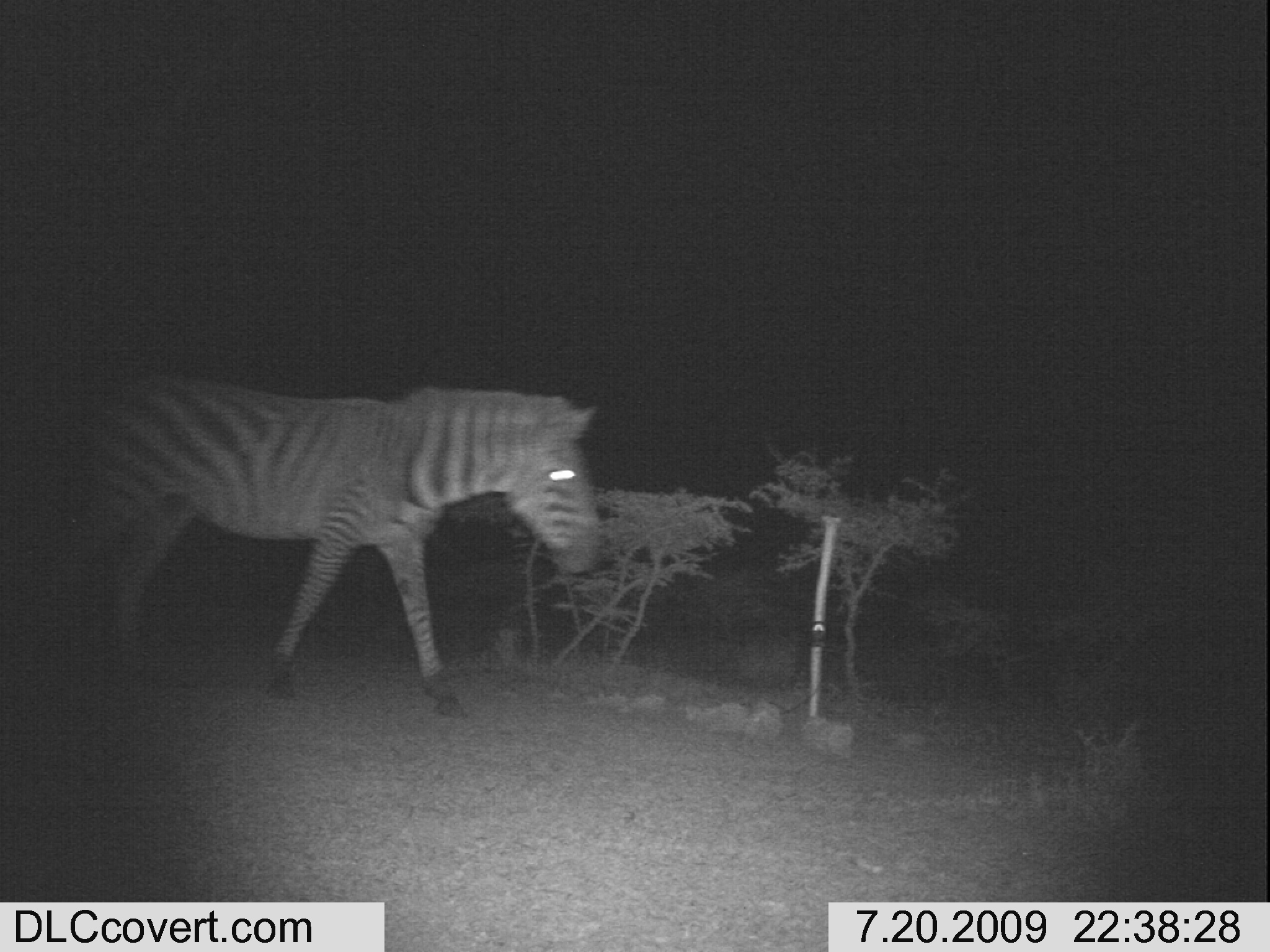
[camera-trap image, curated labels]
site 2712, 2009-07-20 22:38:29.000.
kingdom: Animalia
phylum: Chordata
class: Mammalia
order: Perissodactyla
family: Equidae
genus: Equus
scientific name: Equus quagga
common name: plains zebra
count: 1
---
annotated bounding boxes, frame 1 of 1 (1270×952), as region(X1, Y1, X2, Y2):
equus quagga: region(43, 376, 602, 718)